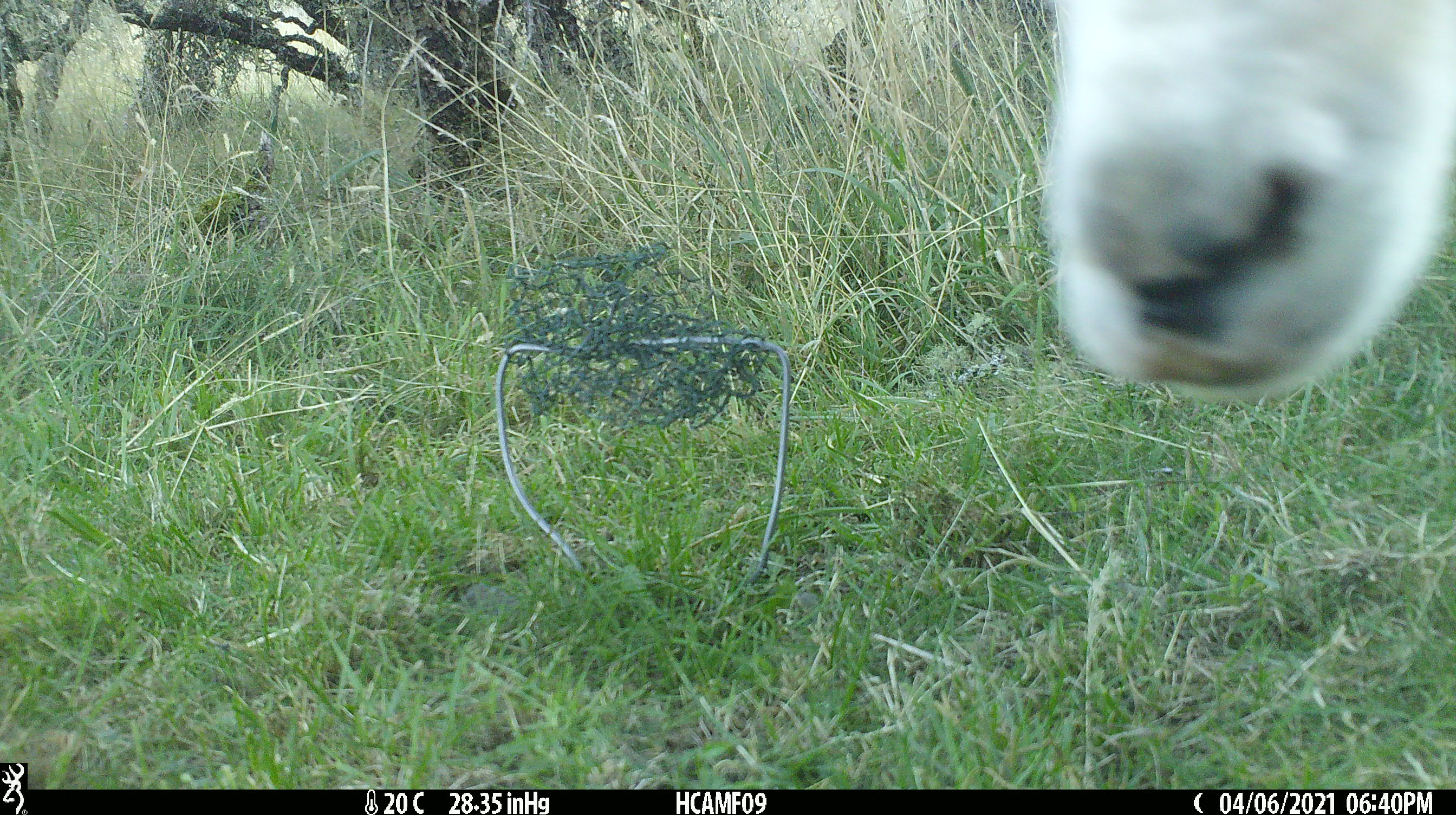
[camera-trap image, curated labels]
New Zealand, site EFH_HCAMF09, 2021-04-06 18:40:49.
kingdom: Animalia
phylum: Chordata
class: Mammalia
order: Artiodactyla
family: Bovidae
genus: Ovis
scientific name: Ovis aries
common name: domestic sheep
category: sheep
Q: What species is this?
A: Sheep (domestic sheep) (Ovis aries).